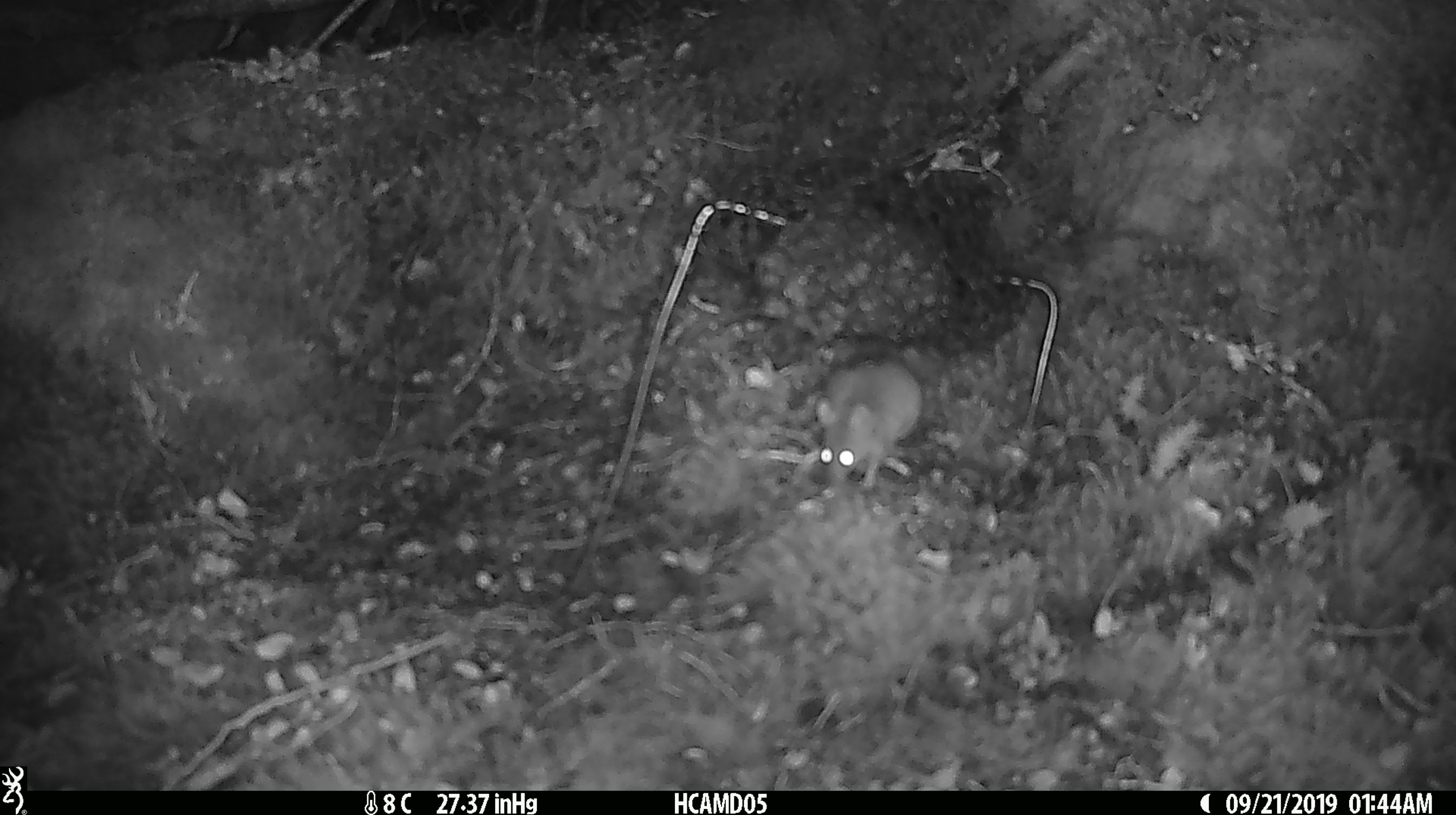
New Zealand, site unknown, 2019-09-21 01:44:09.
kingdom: Animalia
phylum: Chordata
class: Mammalia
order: Rodentia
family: Muridae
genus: Mus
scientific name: Mus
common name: mouse